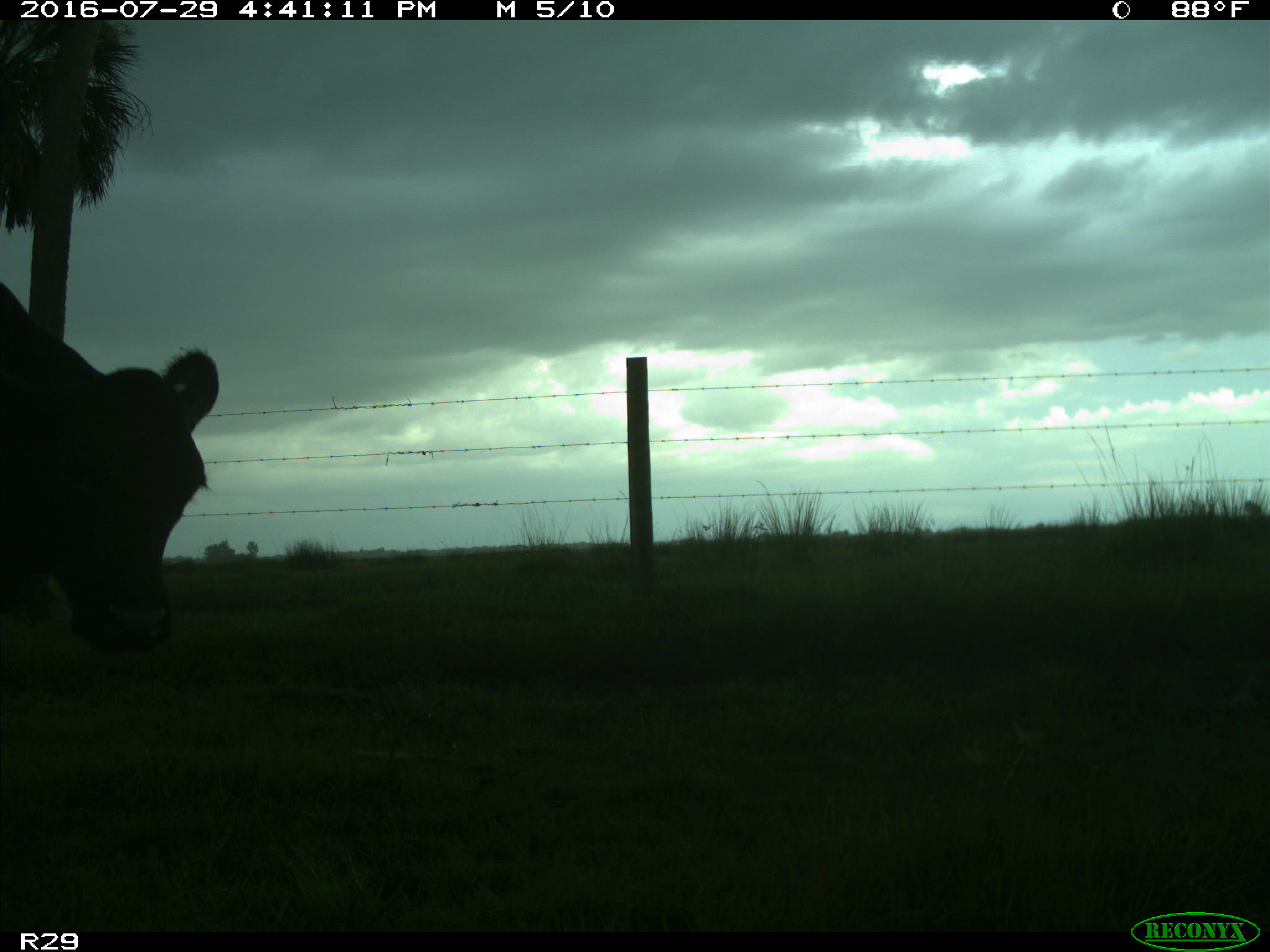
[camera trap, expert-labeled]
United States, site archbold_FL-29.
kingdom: Animalia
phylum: Chordata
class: Mammalia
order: Artiodactyla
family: Bovidae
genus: Bos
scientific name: Bos taurus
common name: domestic cow